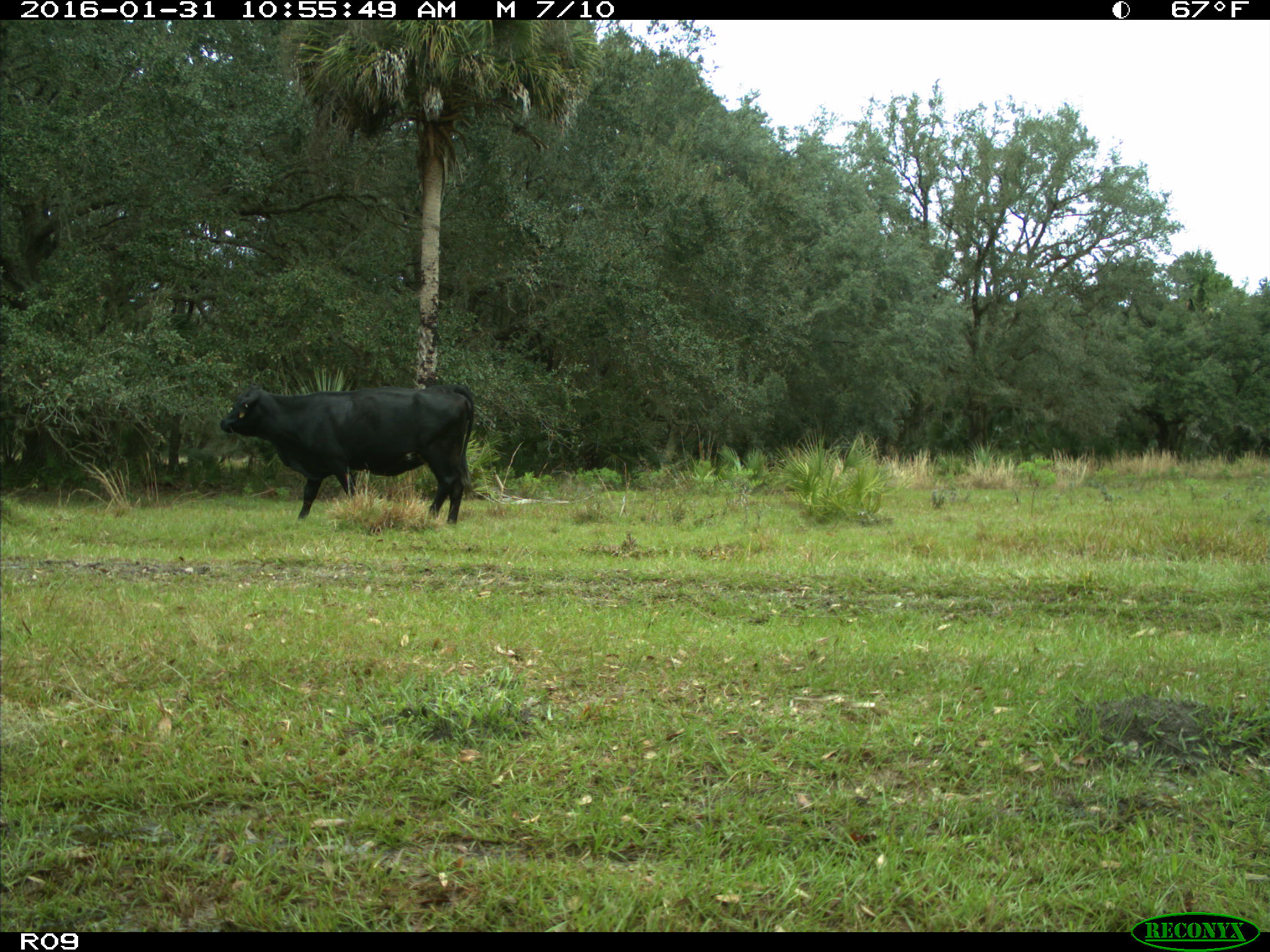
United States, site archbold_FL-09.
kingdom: Animalia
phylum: Chordata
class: Mammalia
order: Artiodactyla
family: Bovidae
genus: Bos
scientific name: Bos taurus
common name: domestic cow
Bos taurus (domestic cow).